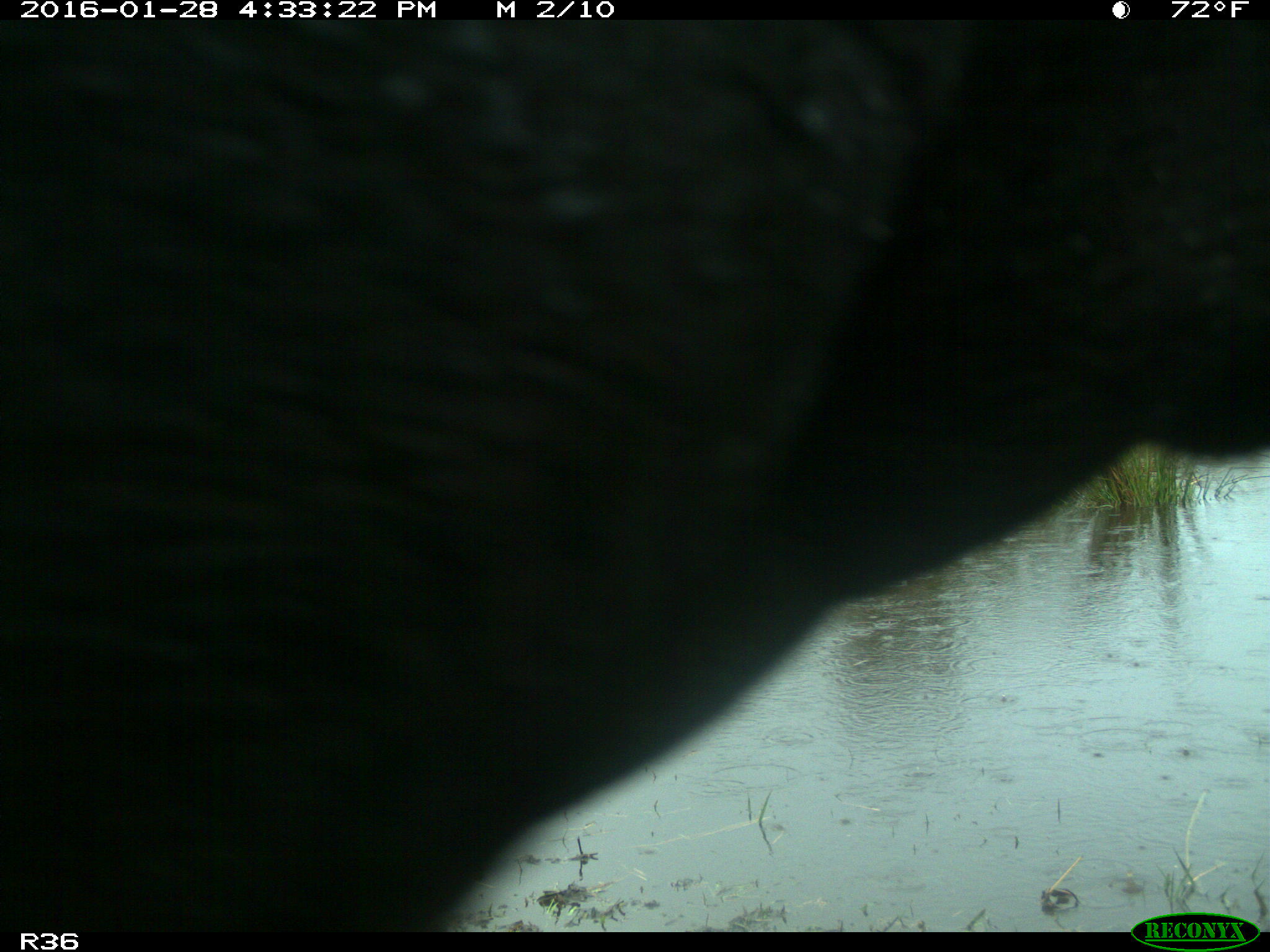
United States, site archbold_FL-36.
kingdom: Animalia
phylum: Chordata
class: Mammalia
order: Artiodactyla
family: Bovidae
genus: Bos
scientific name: Bos taurus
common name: domestic cow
Bos taurus (domestic cow).